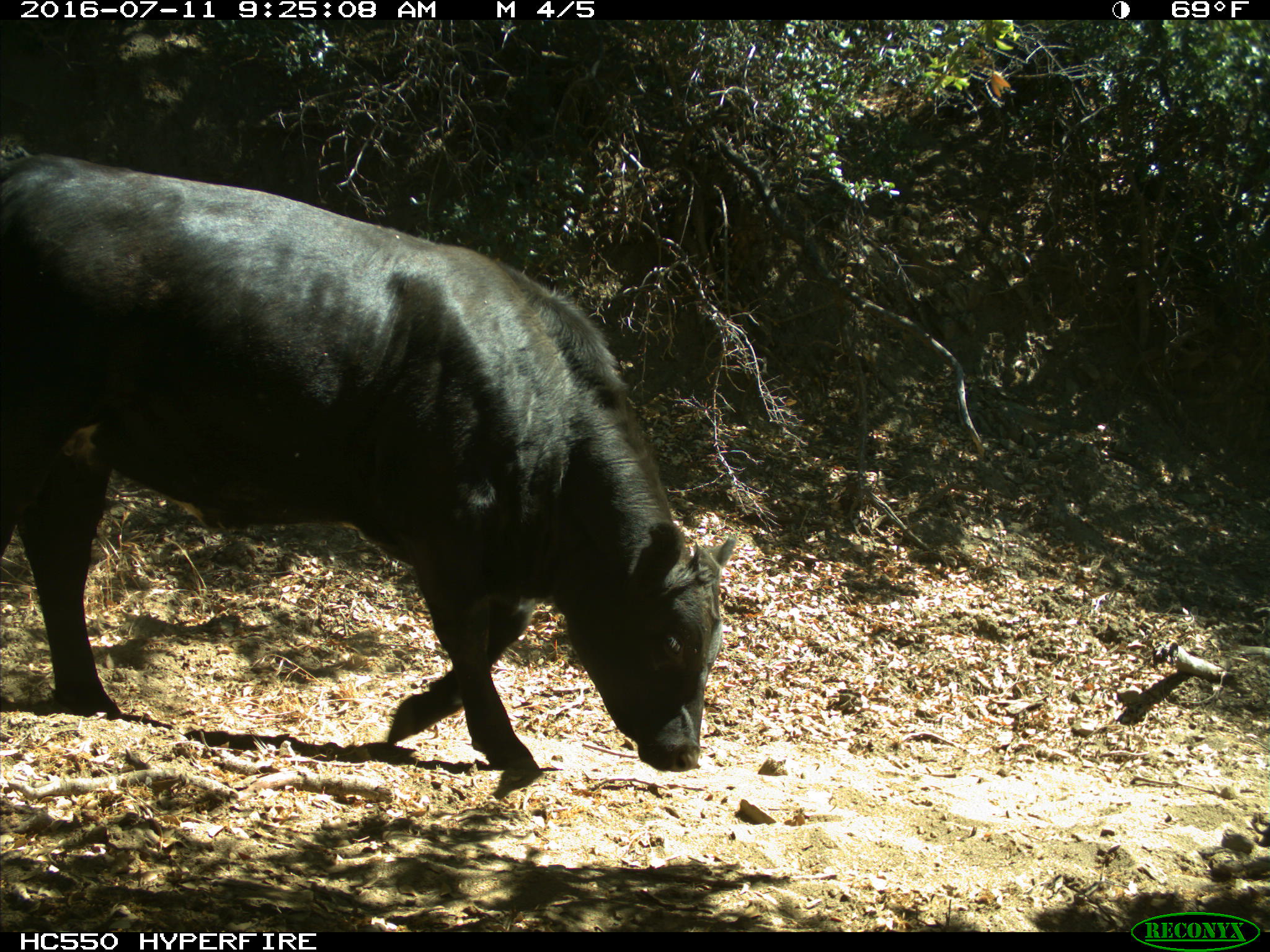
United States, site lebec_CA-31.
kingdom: Animalia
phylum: Chordata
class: Mammalia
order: Artiodactyla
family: Bovidae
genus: Bos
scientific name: Bos taurus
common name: domestic cow